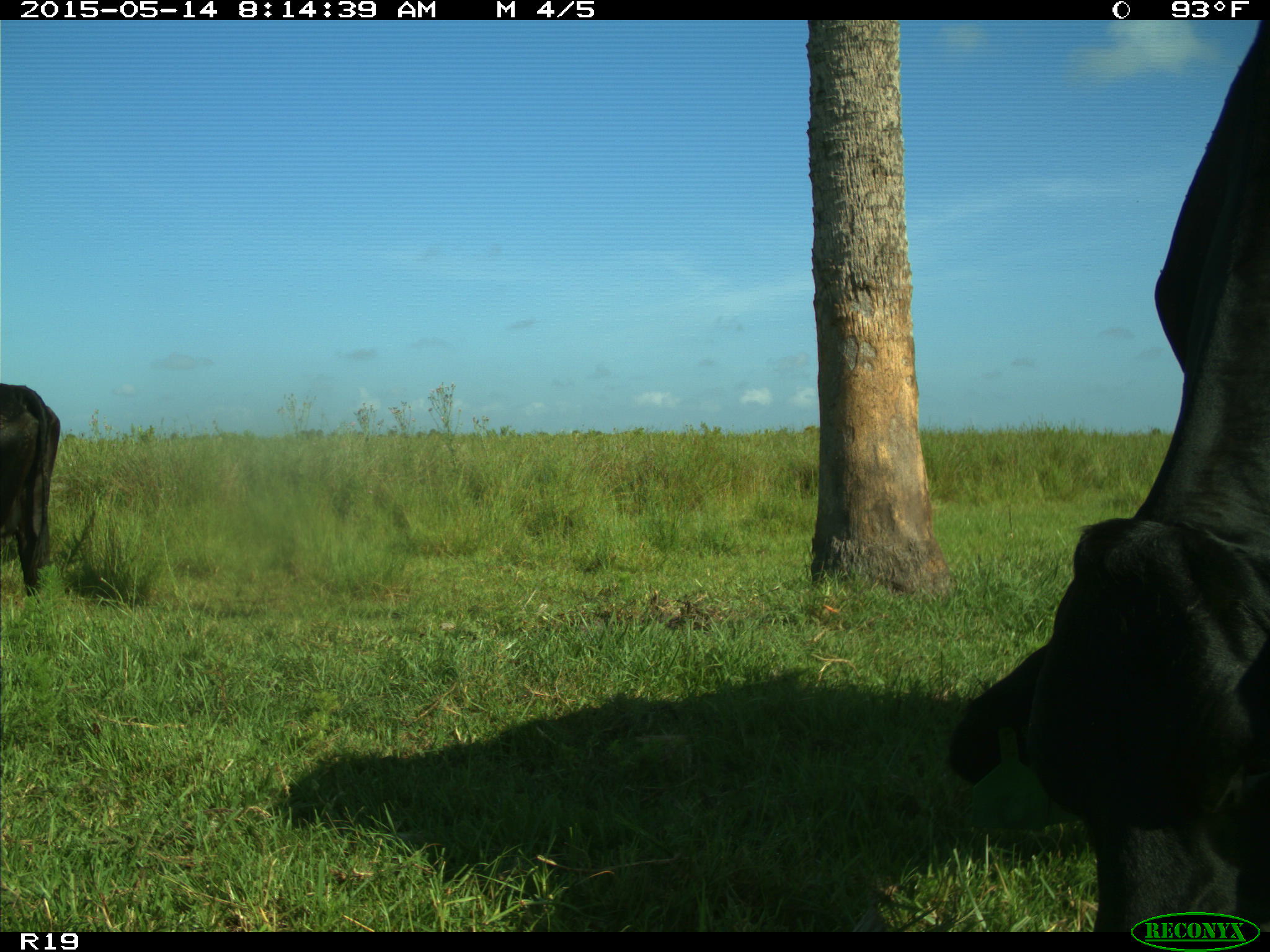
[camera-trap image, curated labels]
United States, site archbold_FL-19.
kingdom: Animalia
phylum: Chordata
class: Mammalia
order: Artiodactyla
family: Bovidae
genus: Bos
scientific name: Bos taurus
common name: domestic cow